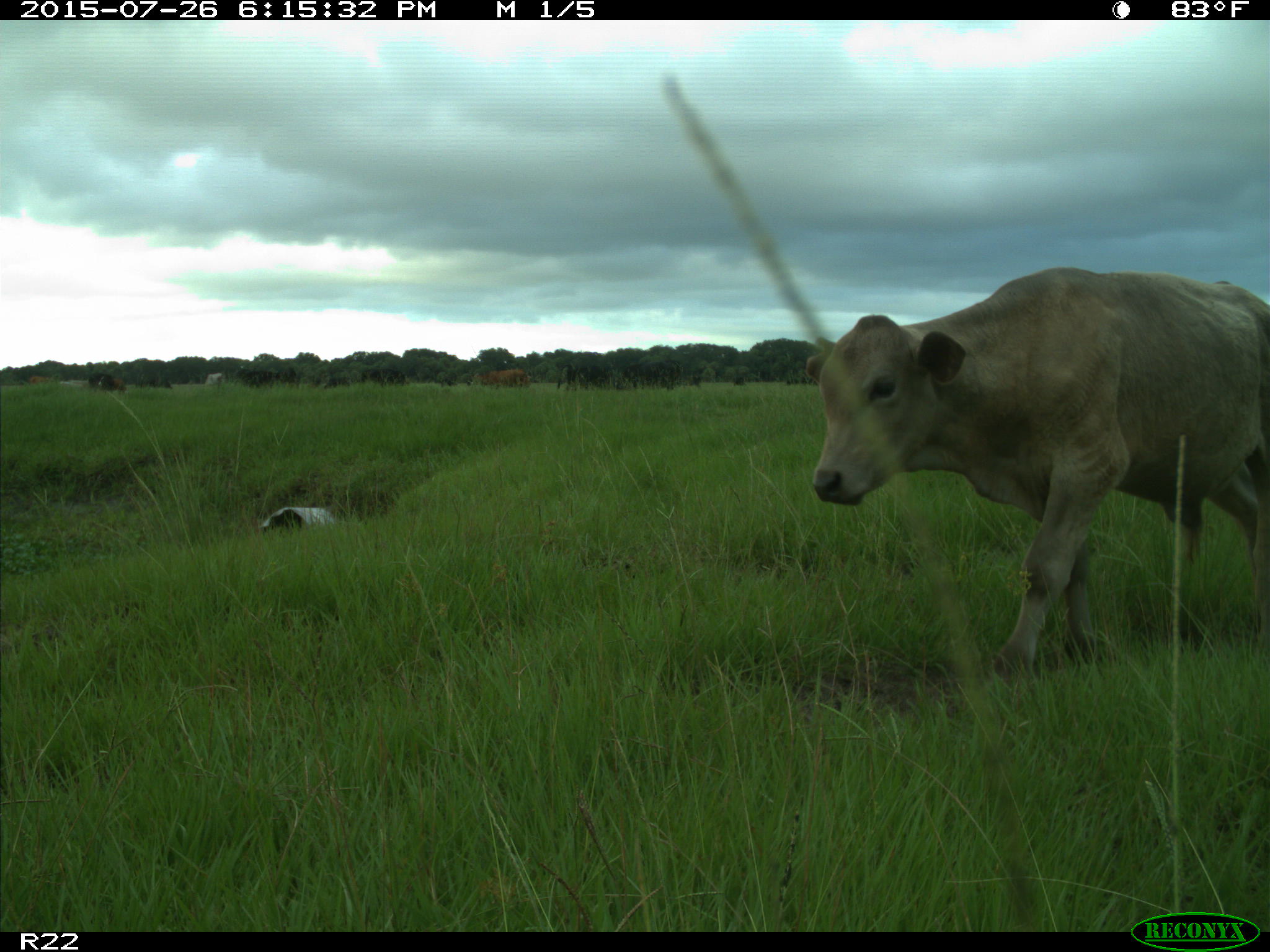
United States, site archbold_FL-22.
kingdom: Animalia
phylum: Chordata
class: Mammalia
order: Artiodactyla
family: Bovidae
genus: Bos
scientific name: Bos taurus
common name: domestic cow